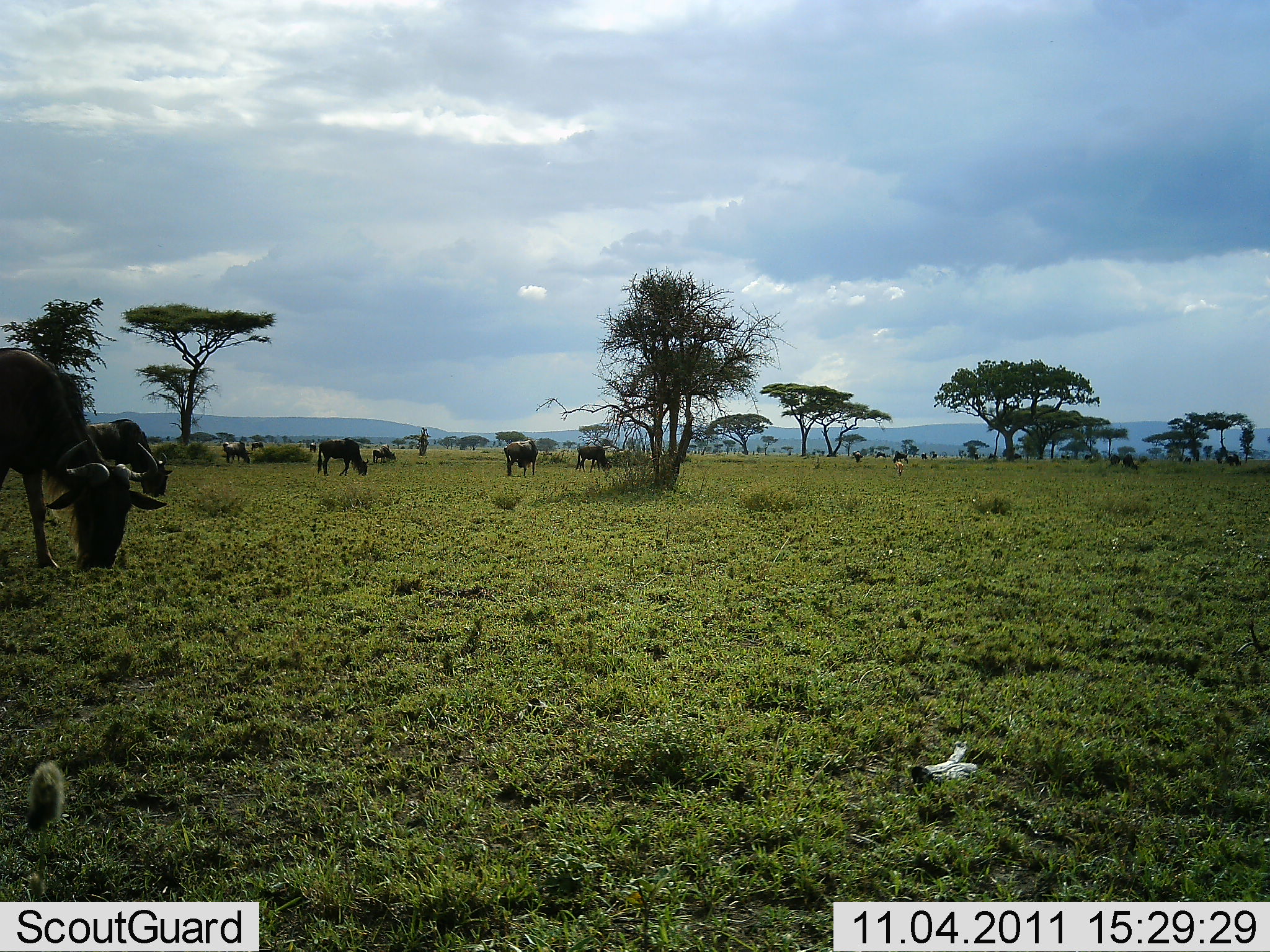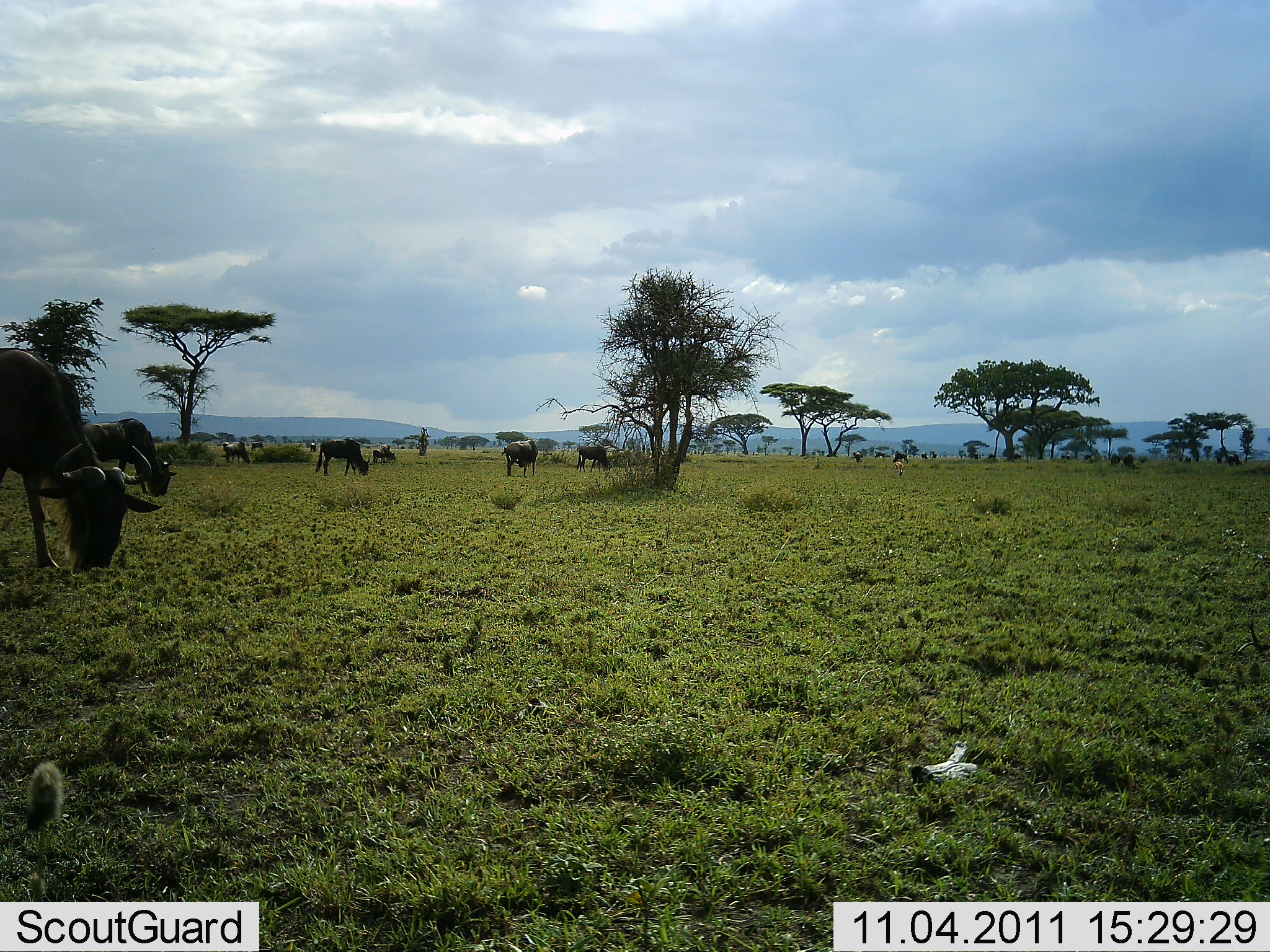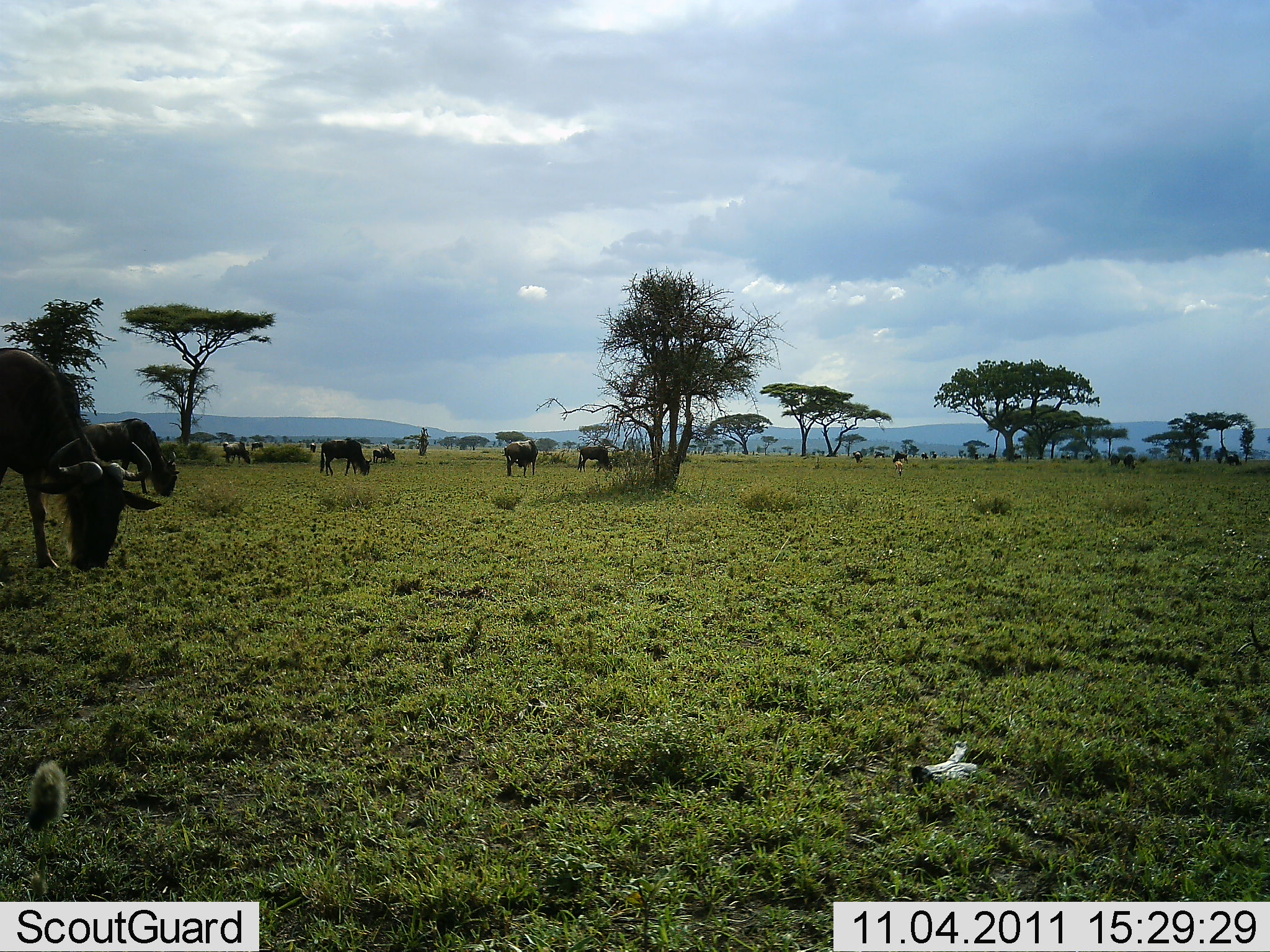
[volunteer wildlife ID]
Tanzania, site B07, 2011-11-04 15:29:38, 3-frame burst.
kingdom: Animalia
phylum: Chordata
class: Mammalia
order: Artiodactyla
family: Bovidae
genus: Connochaetes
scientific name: Connochaetes taurinus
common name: blue wildebeest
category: wildebeest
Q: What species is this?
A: Wildebeest (blue wildebeest) (Connochaetes taurinus).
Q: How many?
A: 11-50.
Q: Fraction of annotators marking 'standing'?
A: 58%.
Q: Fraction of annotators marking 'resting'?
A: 0%.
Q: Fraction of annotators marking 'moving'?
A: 8%.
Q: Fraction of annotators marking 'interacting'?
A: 0%.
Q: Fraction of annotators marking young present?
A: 0%.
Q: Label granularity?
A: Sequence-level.